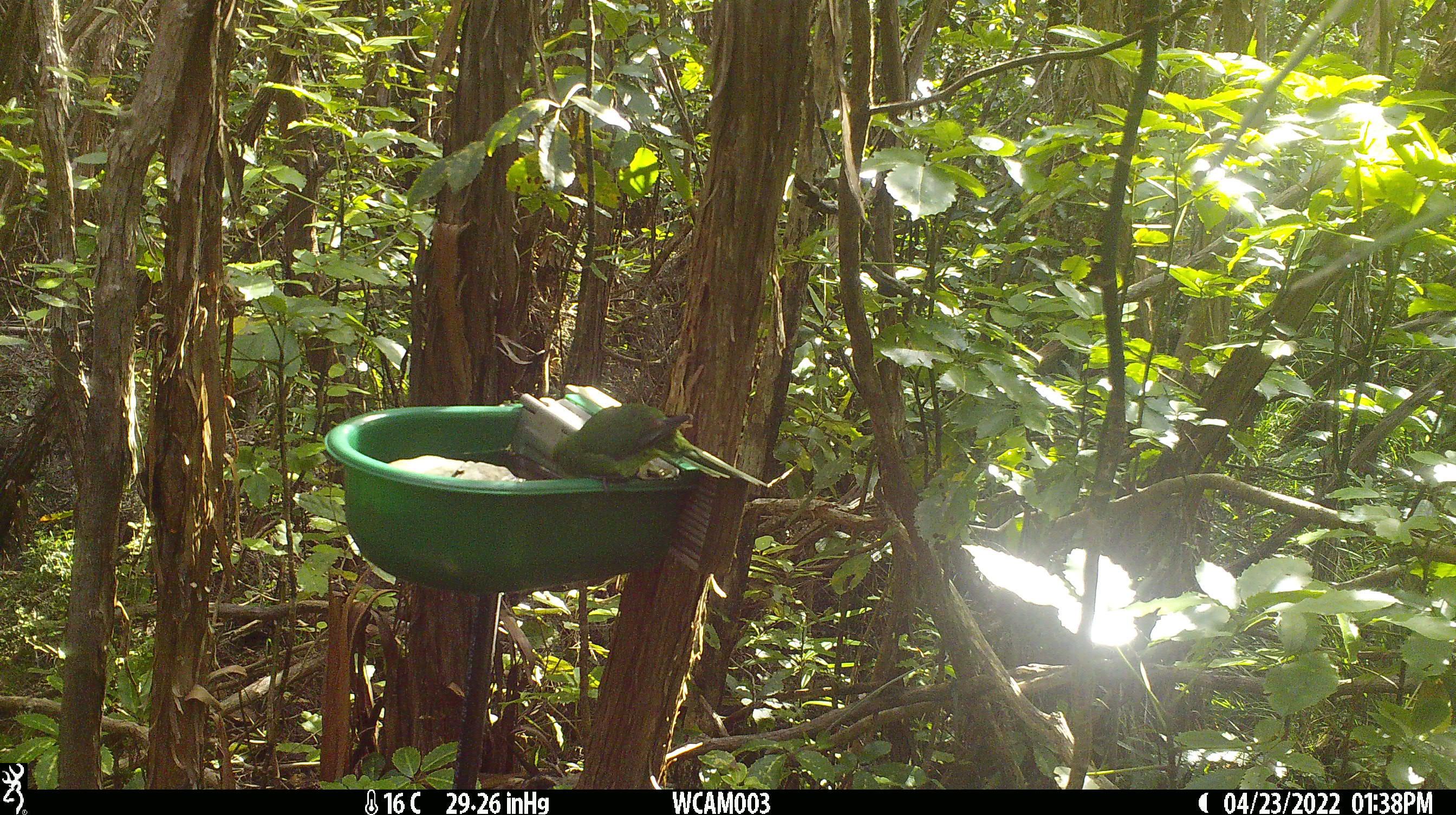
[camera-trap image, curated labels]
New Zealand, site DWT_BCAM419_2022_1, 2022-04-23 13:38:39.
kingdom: Animalia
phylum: Chordata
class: Aves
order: Psittaciformes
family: Psittaculidae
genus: Cyanoramphus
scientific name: Cyanoramphus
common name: parakeet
Parakeet (Cyanoramphus).